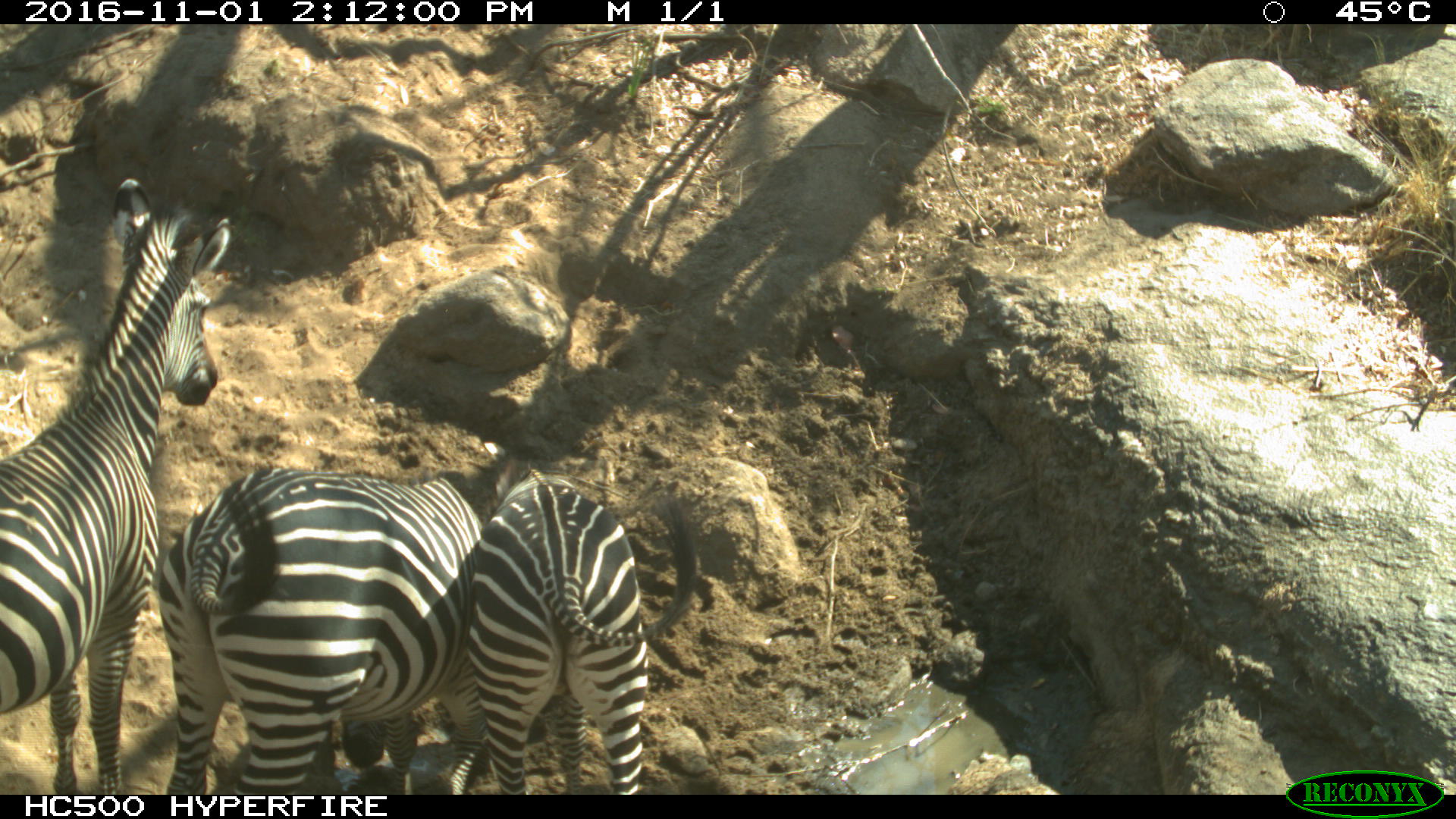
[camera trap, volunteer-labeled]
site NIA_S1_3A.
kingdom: Animalia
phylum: Chordata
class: Mammalia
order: Perissodactyla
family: Equidae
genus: Equus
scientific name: Equus quagga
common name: plains zebra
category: zebraplains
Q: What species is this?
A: Zebraplains (plains zebra) (Equus quagga).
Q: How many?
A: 3.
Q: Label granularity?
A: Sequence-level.